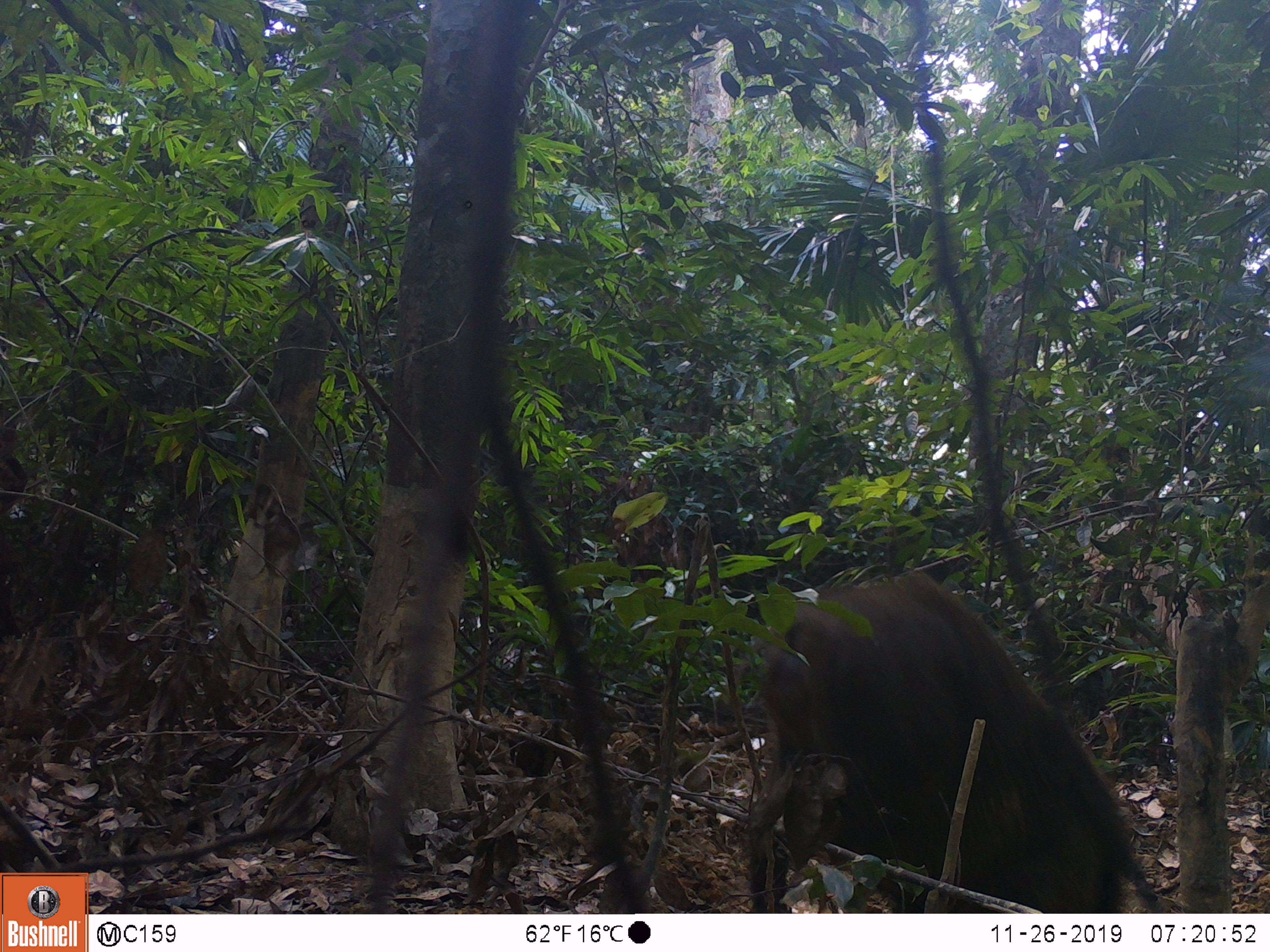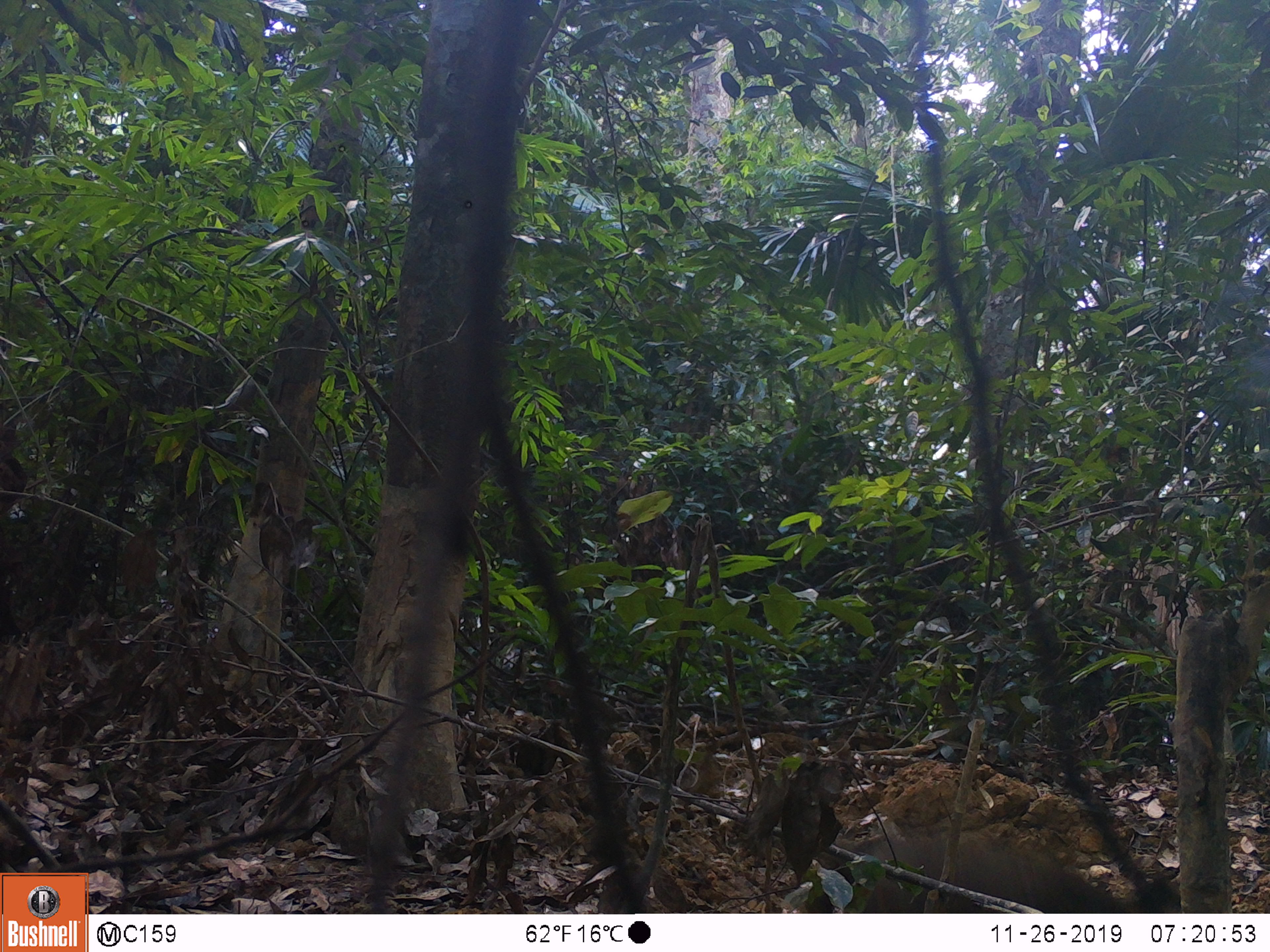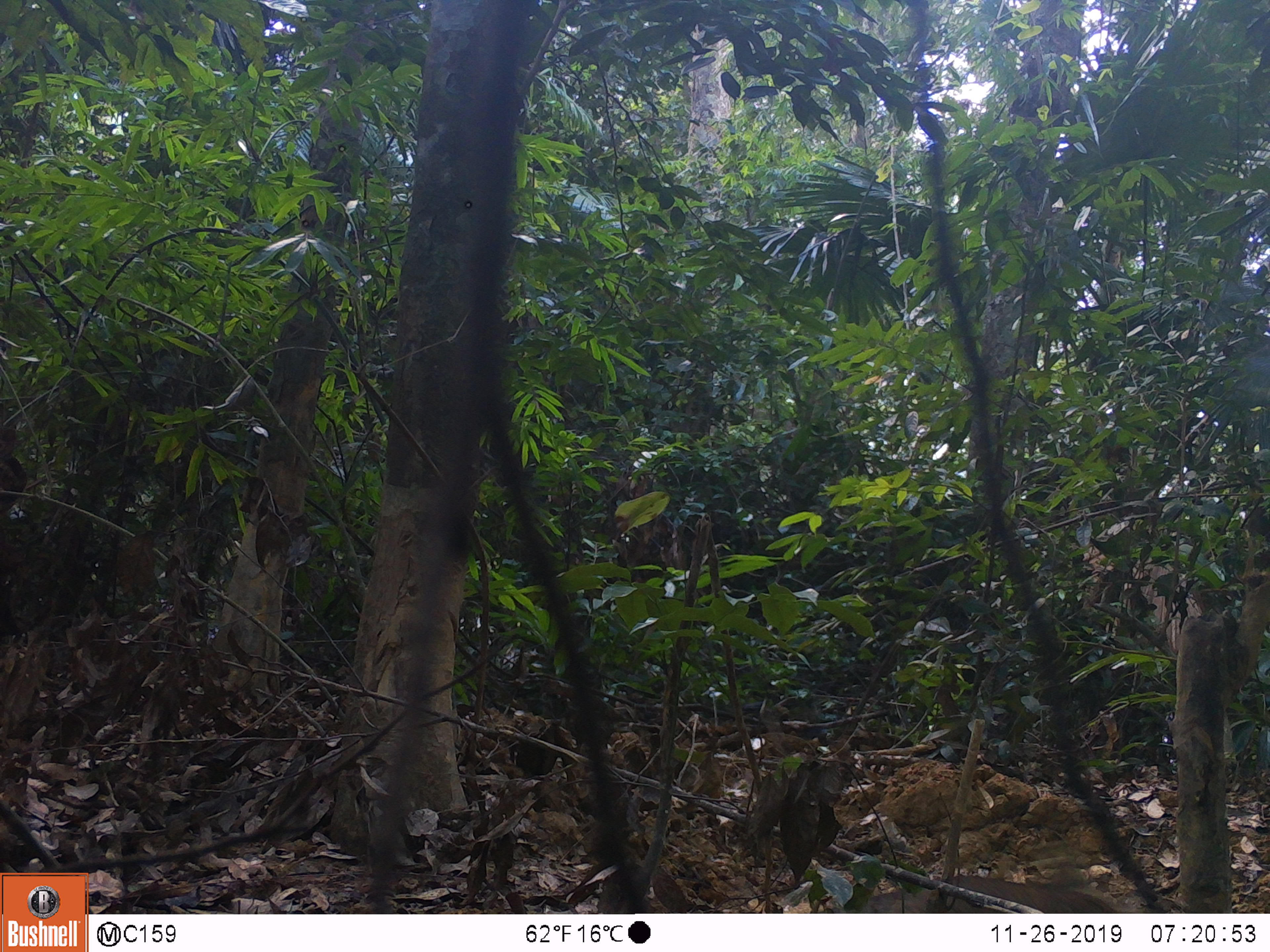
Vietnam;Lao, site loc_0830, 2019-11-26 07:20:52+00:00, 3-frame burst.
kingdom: Animalia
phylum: Chordata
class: Mammalia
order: Artiodactyla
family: Suidae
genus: Sus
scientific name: Sus scrofa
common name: eurasian wild pig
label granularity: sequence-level